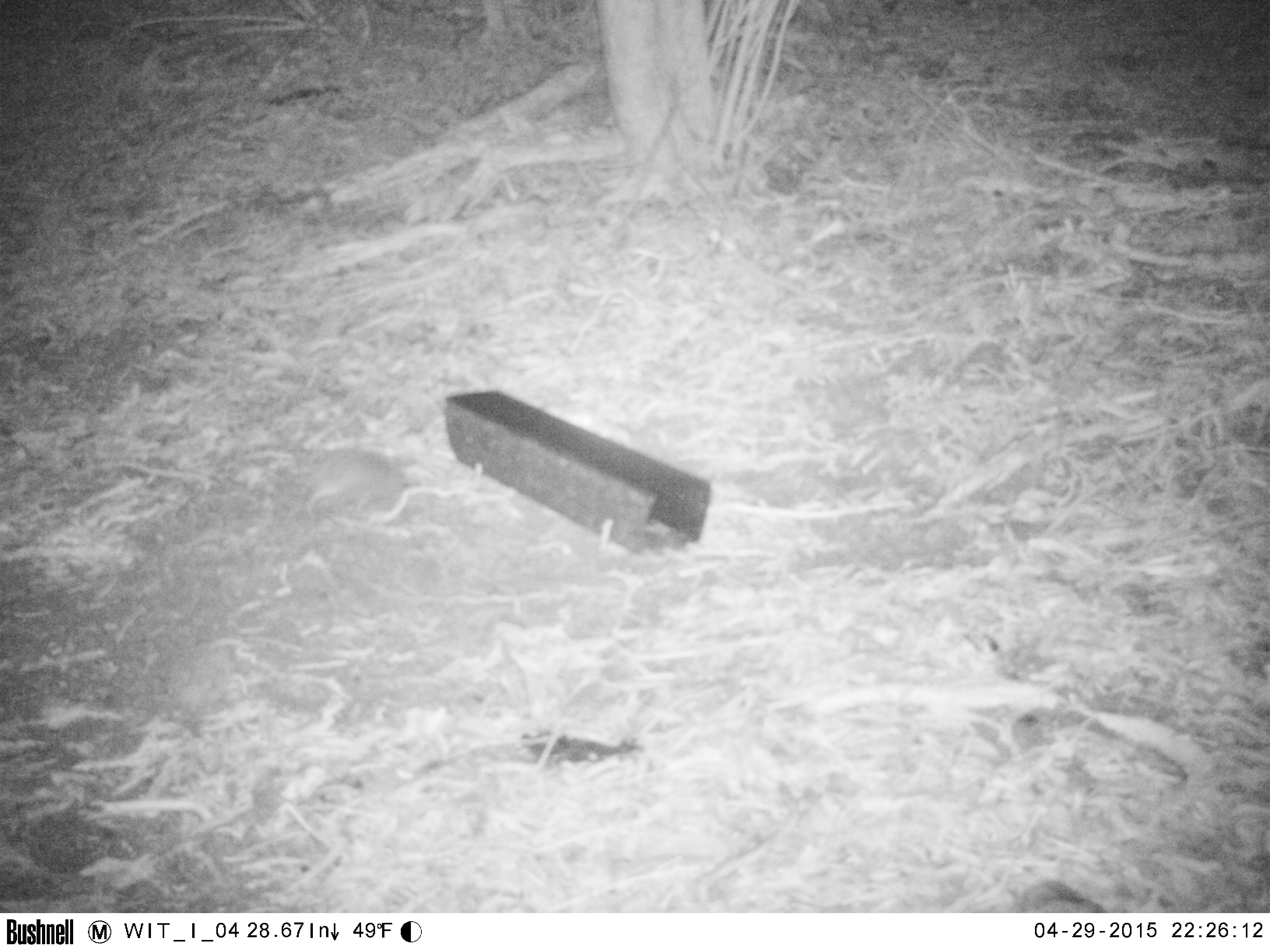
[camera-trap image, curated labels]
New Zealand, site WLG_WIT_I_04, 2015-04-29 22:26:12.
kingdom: Animalia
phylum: Chordata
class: Mammalia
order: Eulipotyphla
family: Erinaceidae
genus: Erinaceus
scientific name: Erinaceus europaeus europaeus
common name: european hedgehog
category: hedgehog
Hedgehog (european hedgehog) (Erinaceus europaeus europaeus).